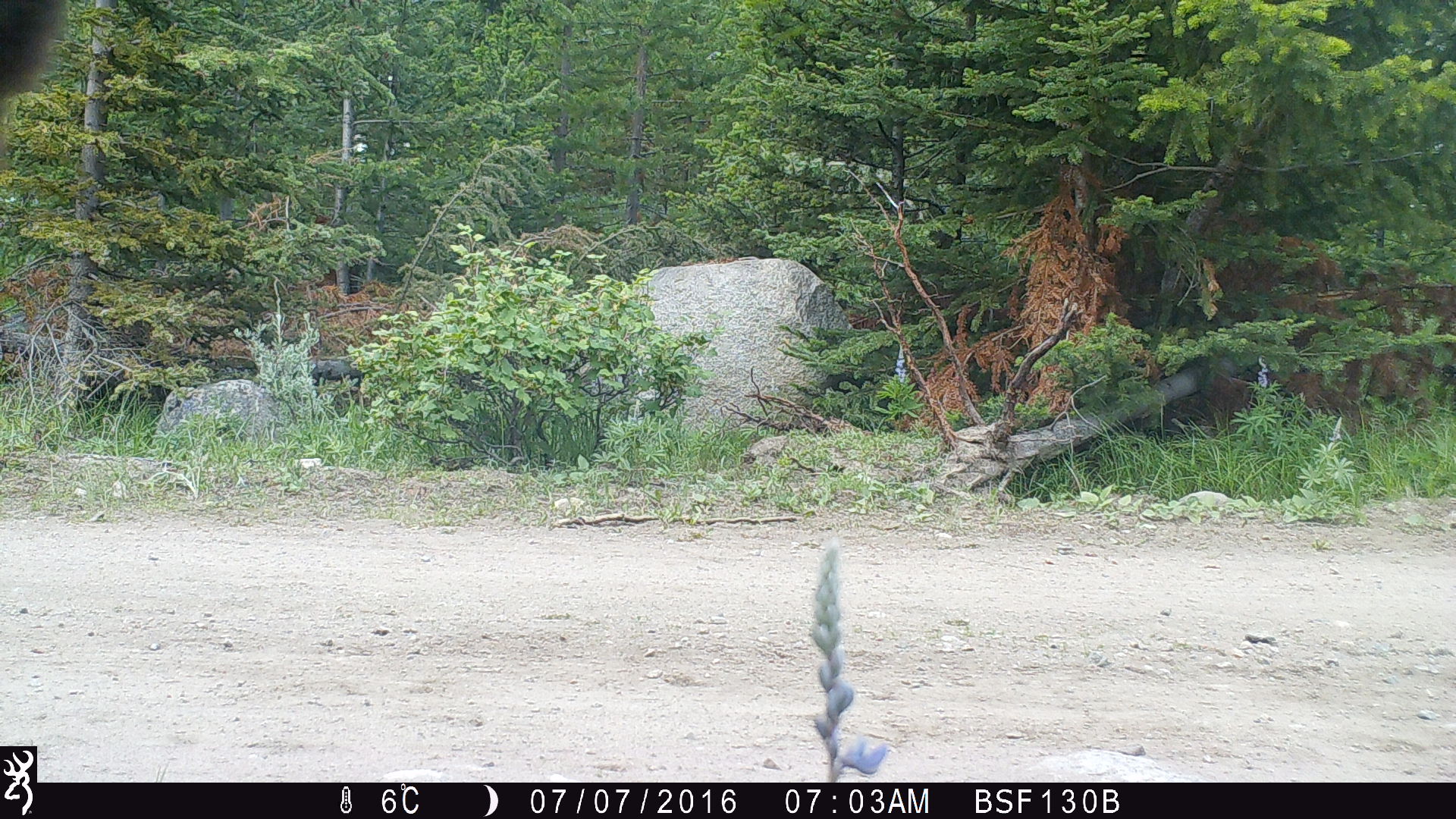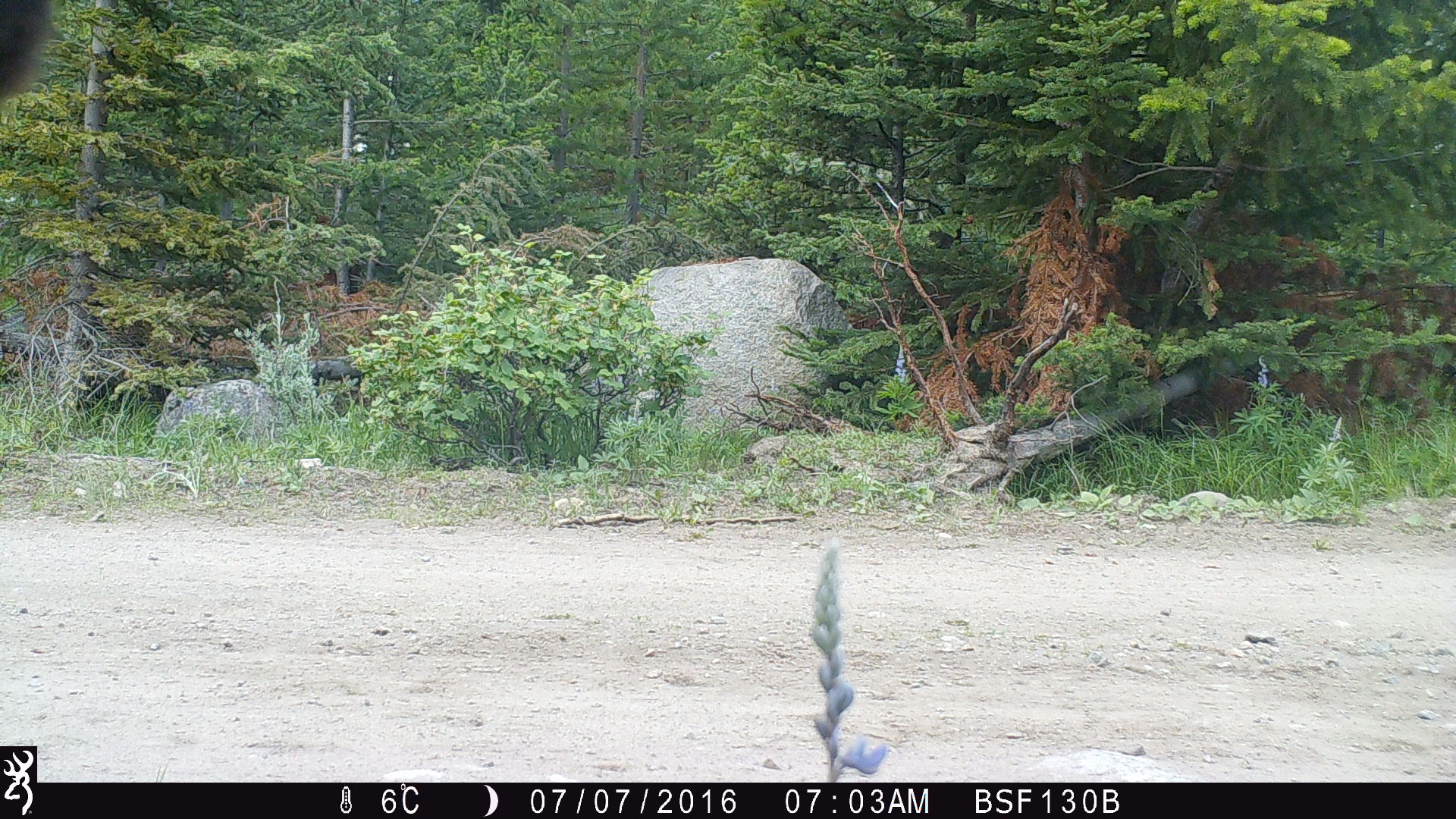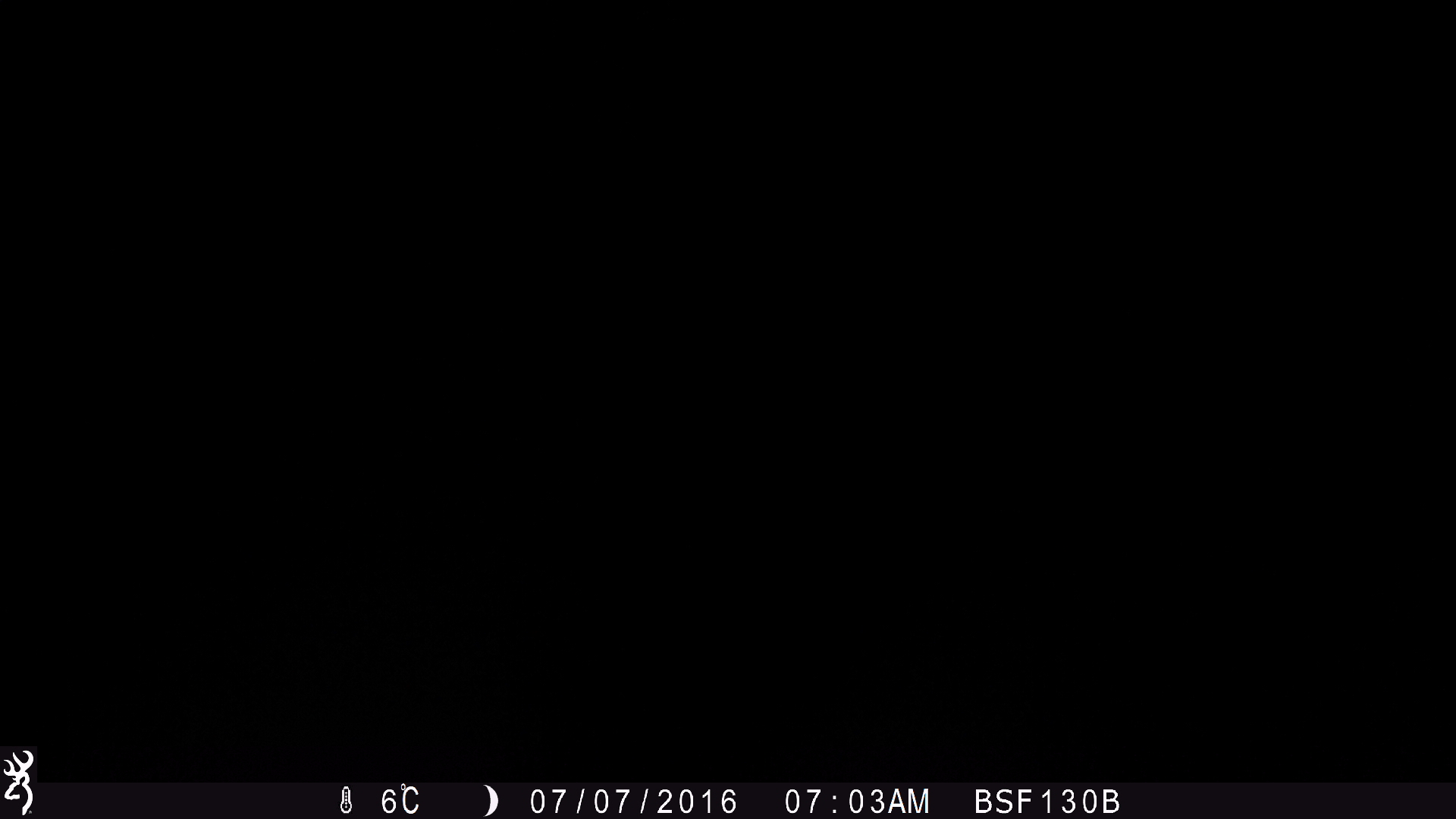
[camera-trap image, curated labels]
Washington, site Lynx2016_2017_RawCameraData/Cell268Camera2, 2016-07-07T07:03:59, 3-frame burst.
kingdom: Animalia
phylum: Chordata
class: Mammalia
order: Artiodactyla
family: Bovidae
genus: Bos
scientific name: Bos taurus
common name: domestic cattle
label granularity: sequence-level